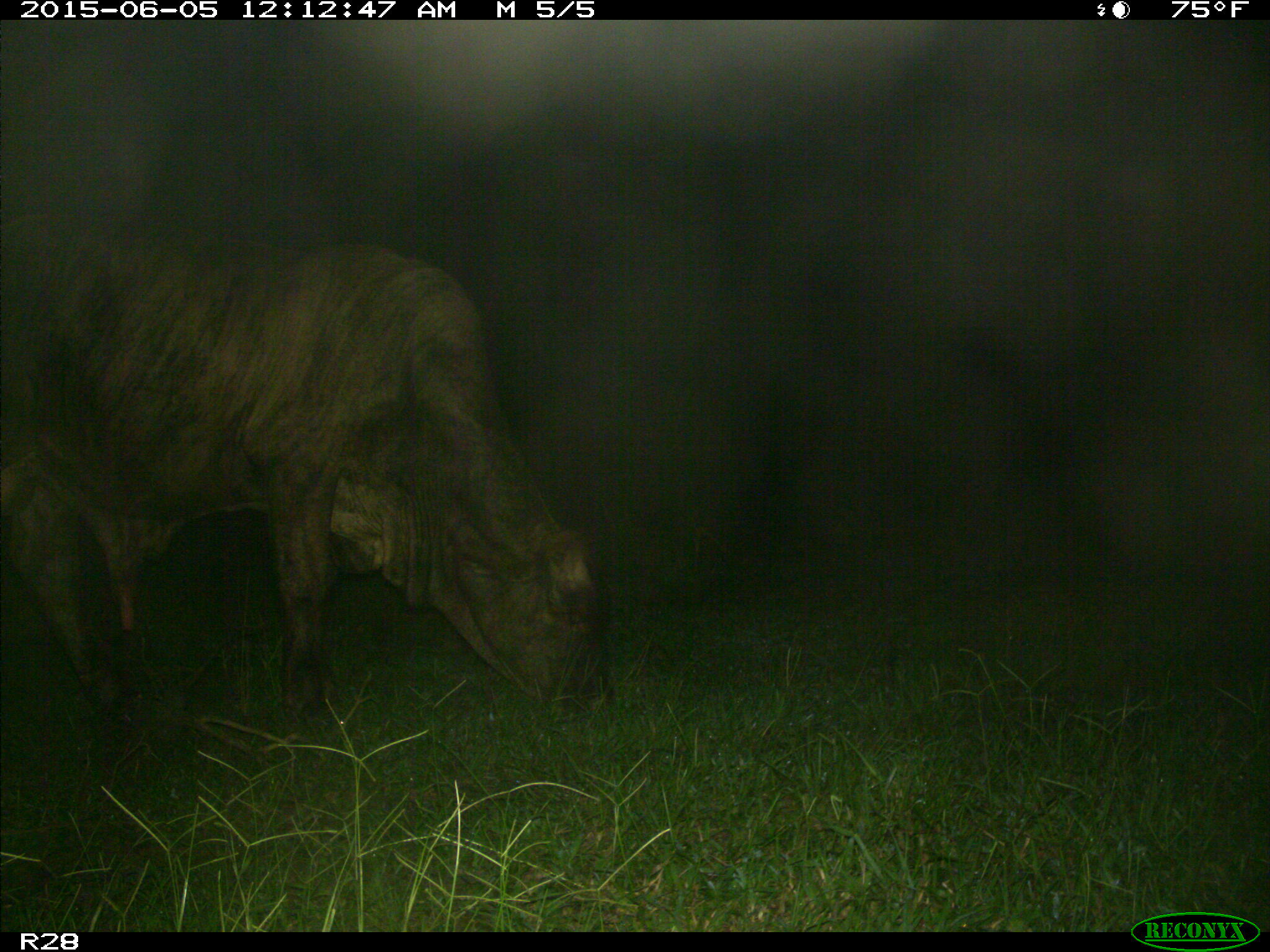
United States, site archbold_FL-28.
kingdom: Animalia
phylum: Chordata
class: Mammalia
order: Artiodactyla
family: Bovidae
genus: Bos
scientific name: Bos taurus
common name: domestic cow